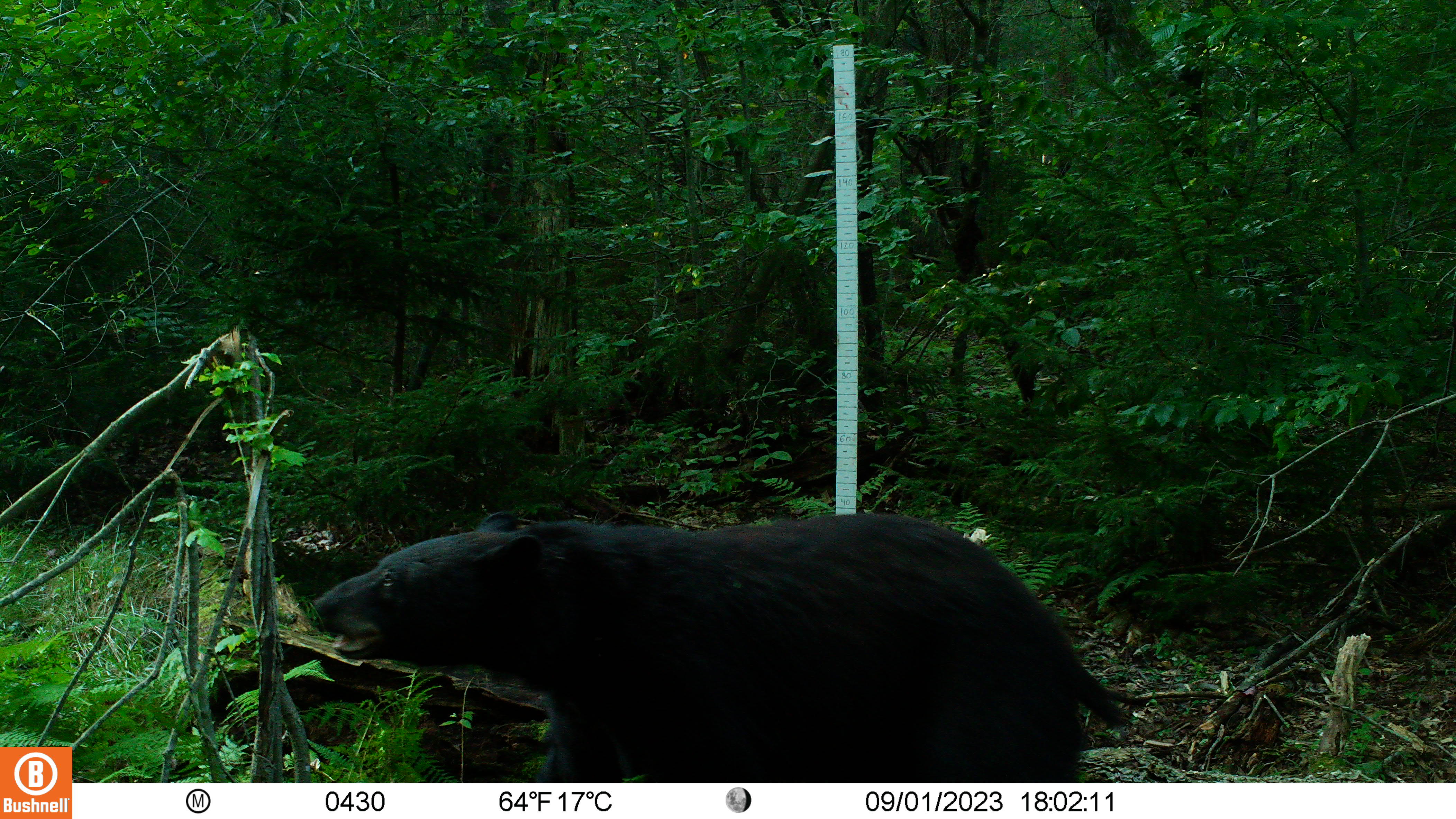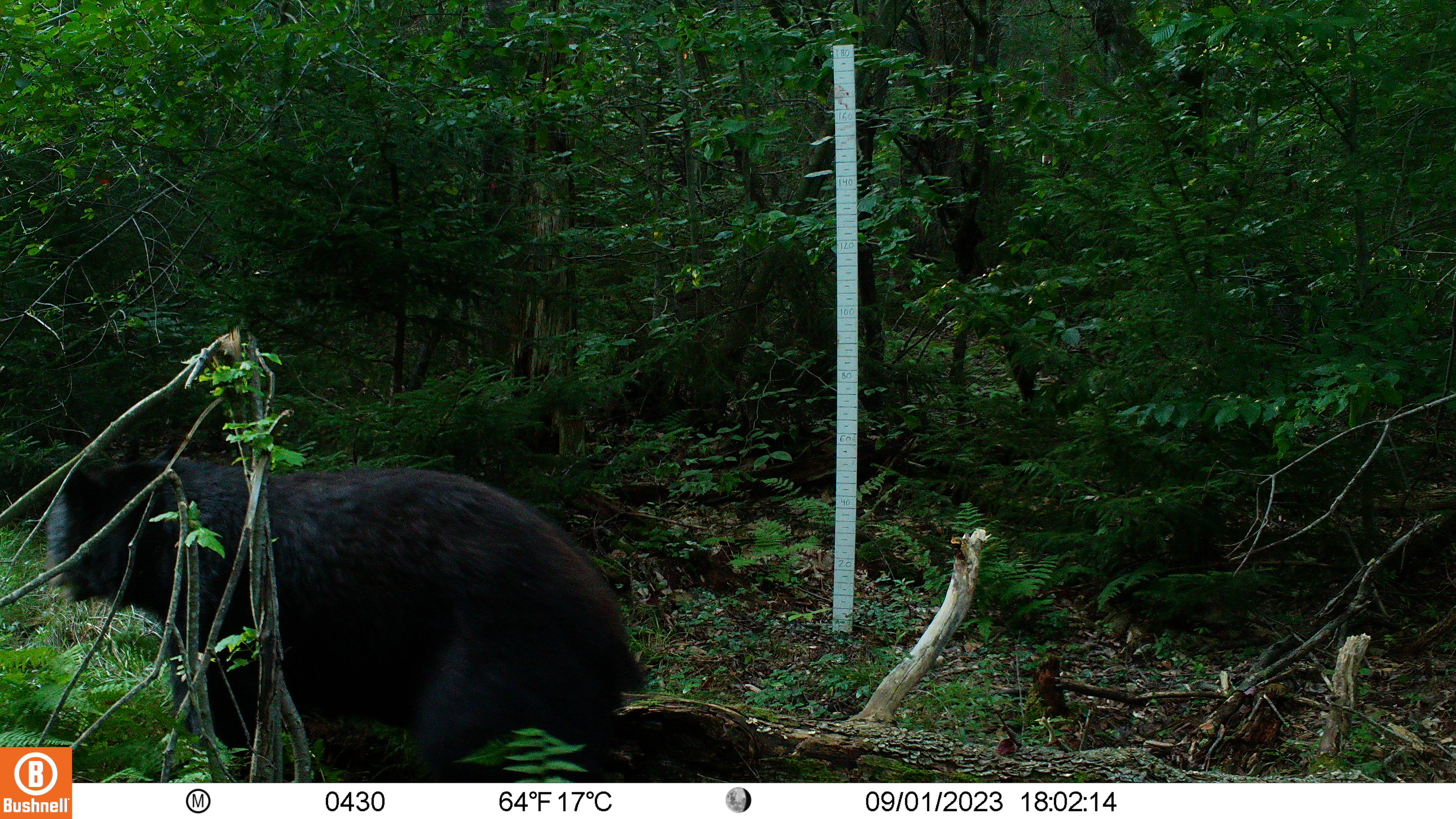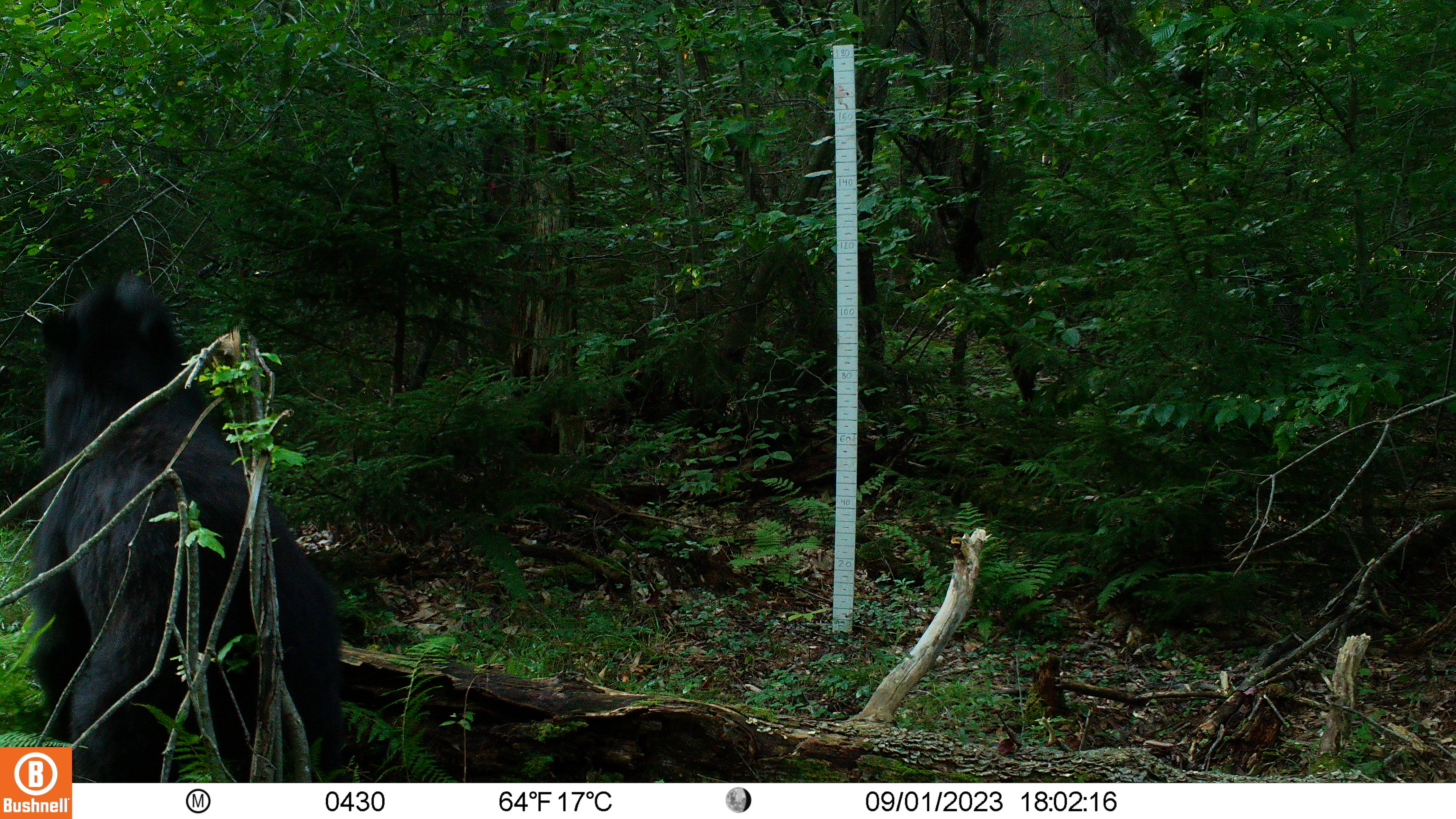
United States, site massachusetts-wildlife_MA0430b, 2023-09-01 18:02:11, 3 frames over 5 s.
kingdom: Animalia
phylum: Chordata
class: Mammalia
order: Carnivora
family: Ursidae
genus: Ursus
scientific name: Ursus americanus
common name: black bear